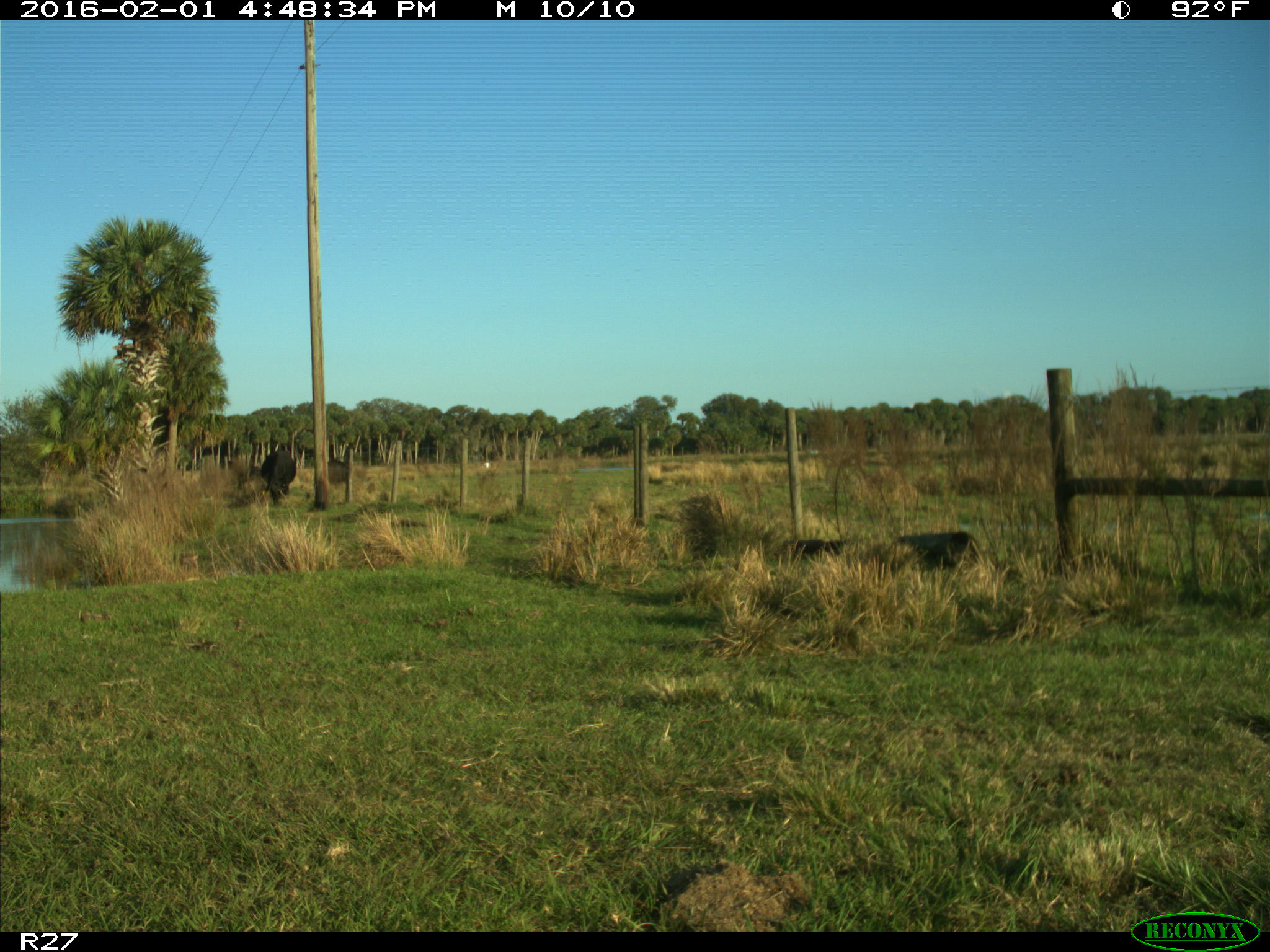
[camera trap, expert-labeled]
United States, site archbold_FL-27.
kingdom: Animalia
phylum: Chordata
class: Mammalia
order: Artiodactyla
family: Bovidae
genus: Bos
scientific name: Bos taurus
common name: domestic cow